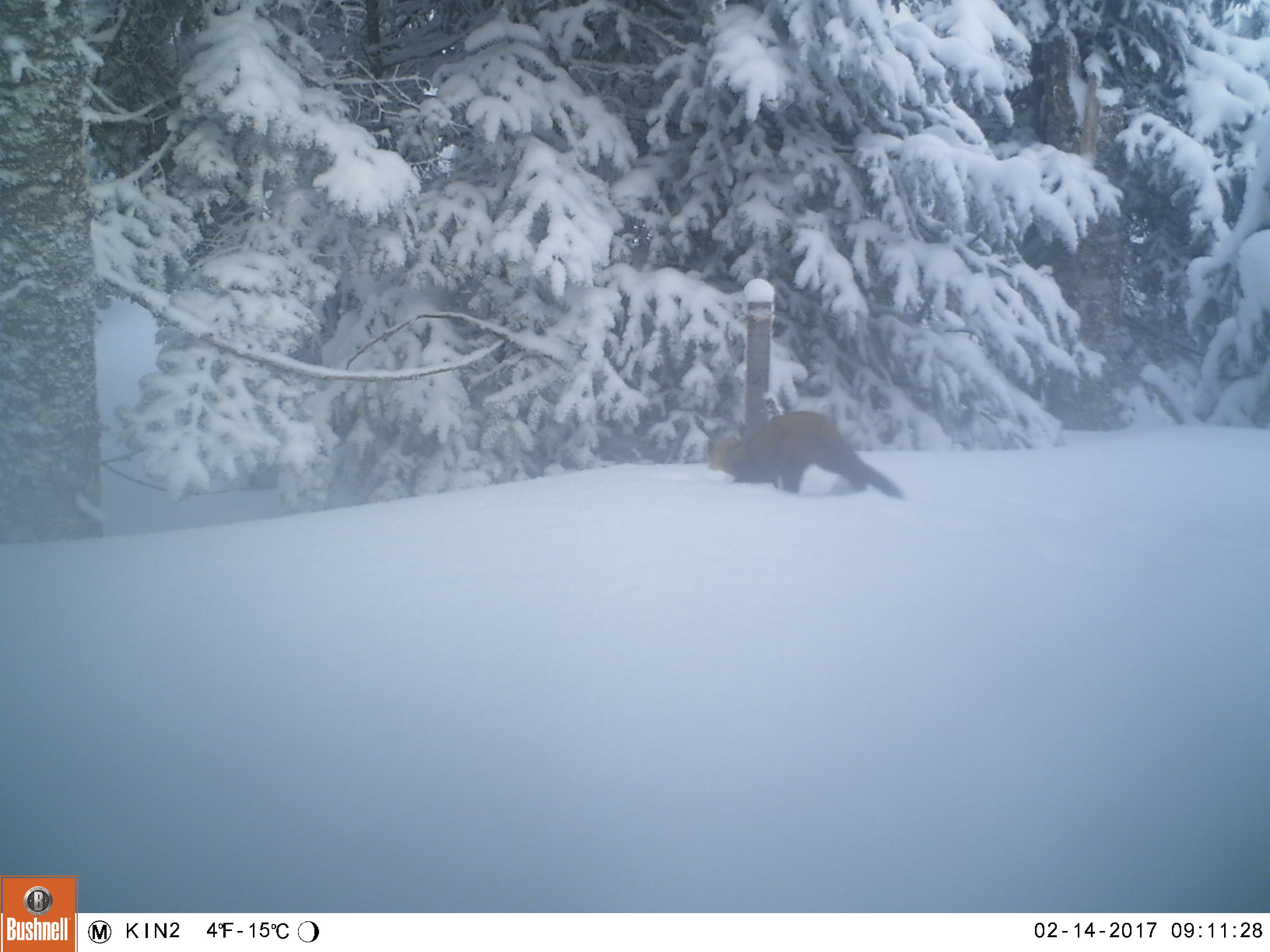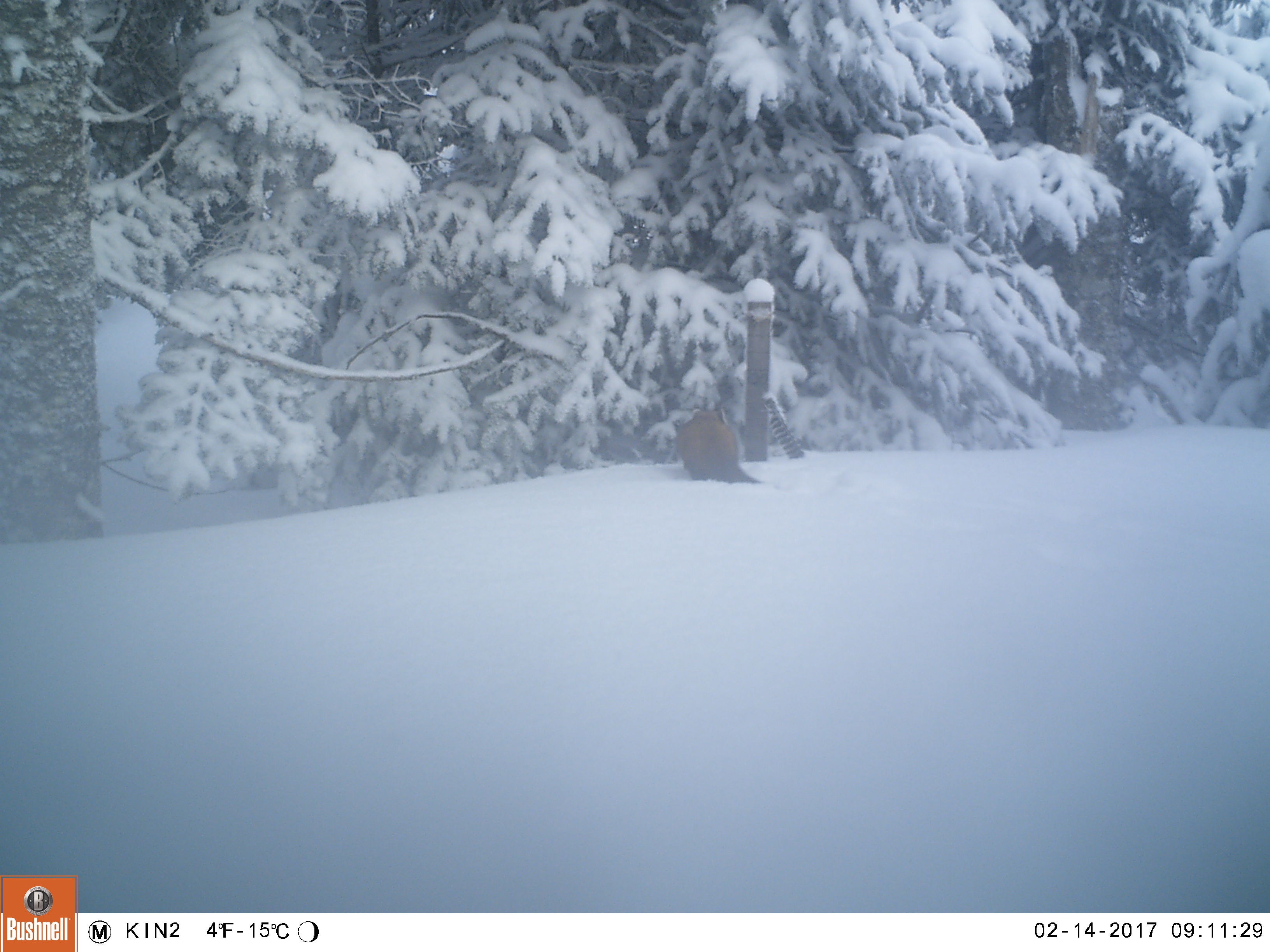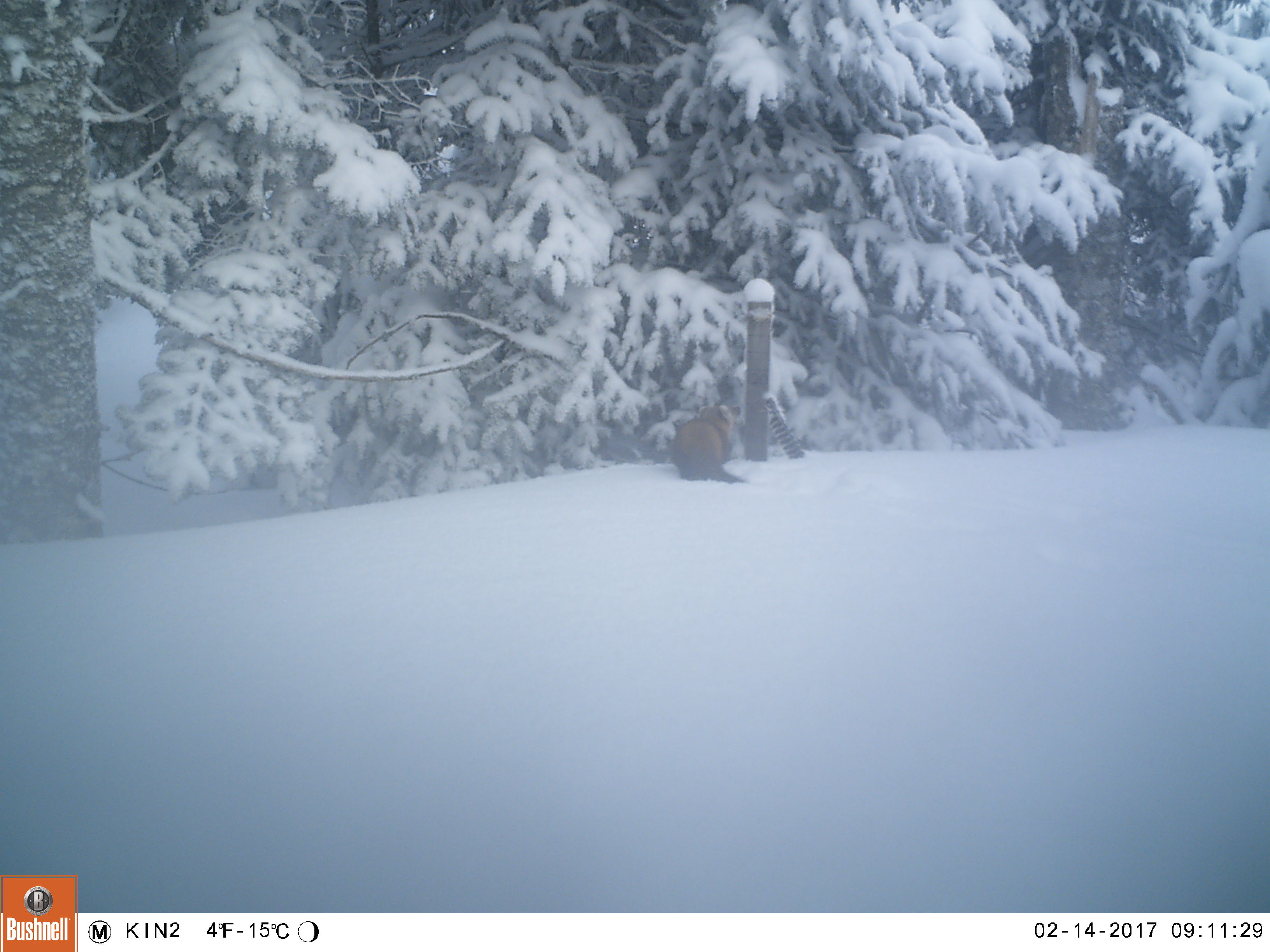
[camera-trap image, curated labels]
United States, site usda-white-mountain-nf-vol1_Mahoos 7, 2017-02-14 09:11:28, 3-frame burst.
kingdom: Animalia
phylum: Chordata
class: Mammalia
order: Carnivora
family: Mustelidae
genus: Martes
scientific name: Martes americana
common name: american marten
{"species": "american marten (Martes americana)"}